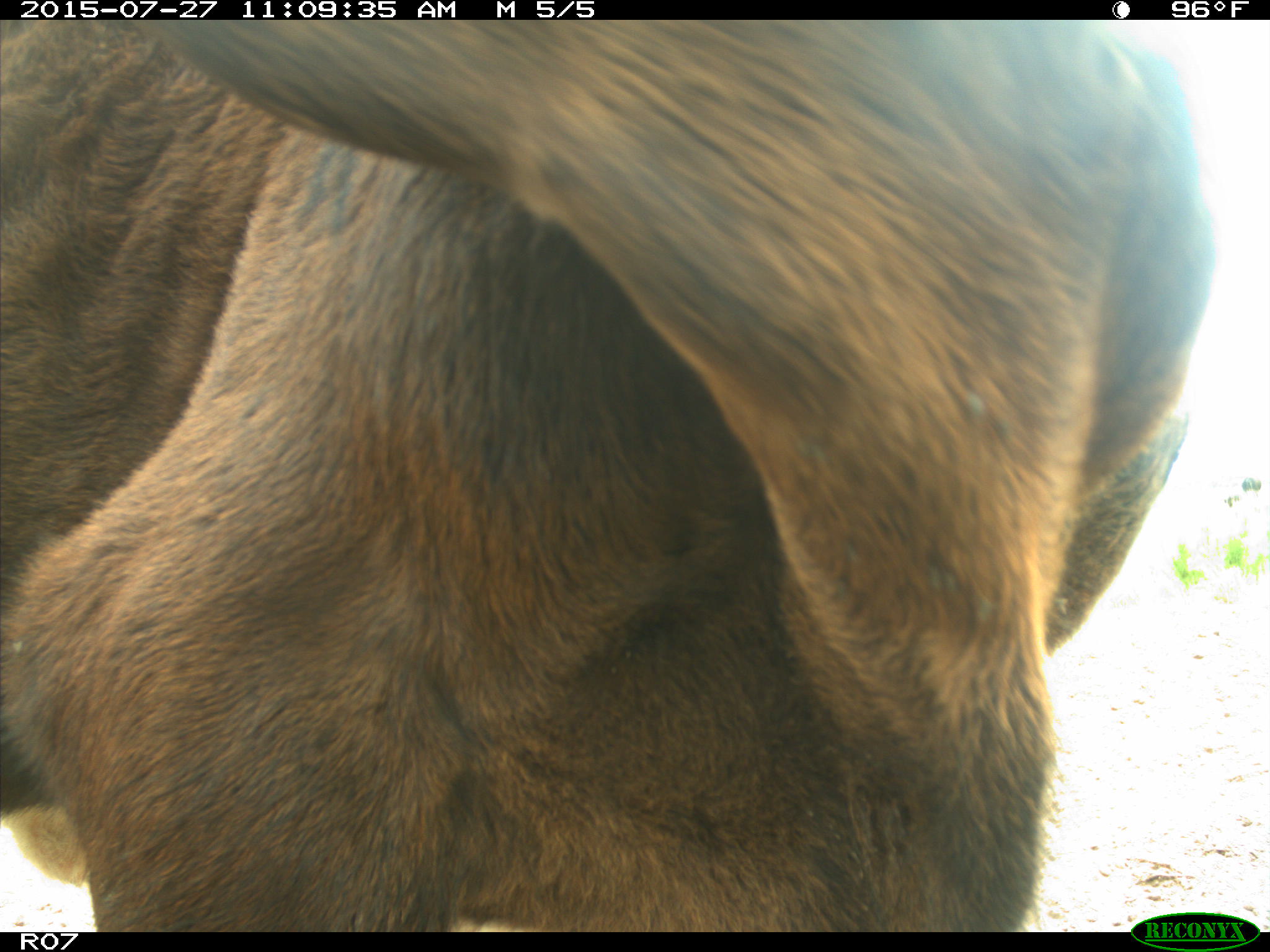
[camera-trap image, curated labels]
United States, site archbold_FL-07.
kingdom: Animalia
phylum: Chordata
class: Mammalia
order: Artiodactyla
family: Bovidae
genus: Bos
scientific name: Bos taurus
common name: domestic cow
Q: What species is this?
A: Bos taurus (domestic cow).